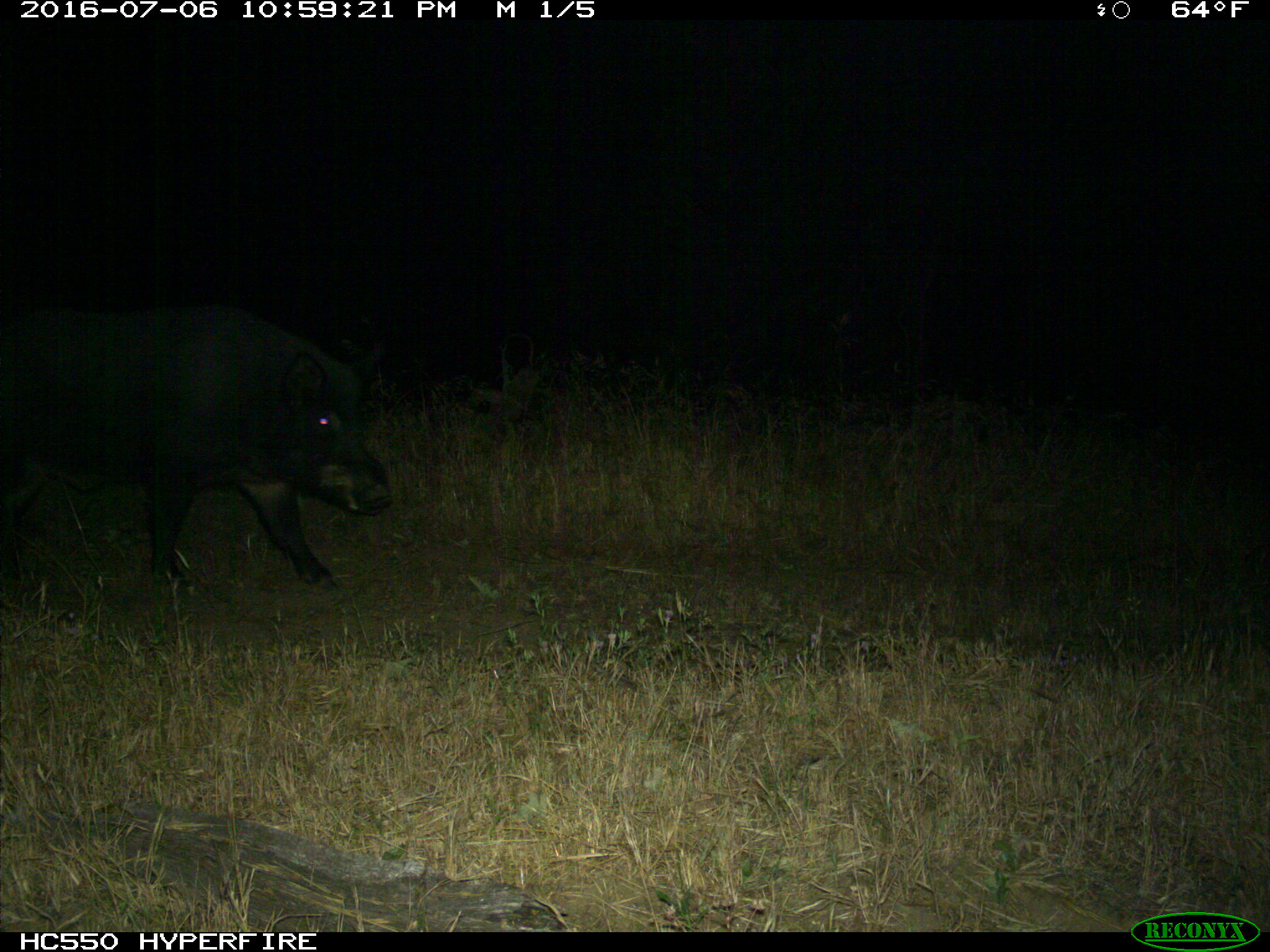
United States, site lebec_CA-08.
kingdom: Animalia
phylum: Chordata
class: Mammalia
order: Artiodactyla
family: Suidae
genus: Sus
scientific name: Sus scrofa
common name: wild boar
Sus scrofa (wild boar).